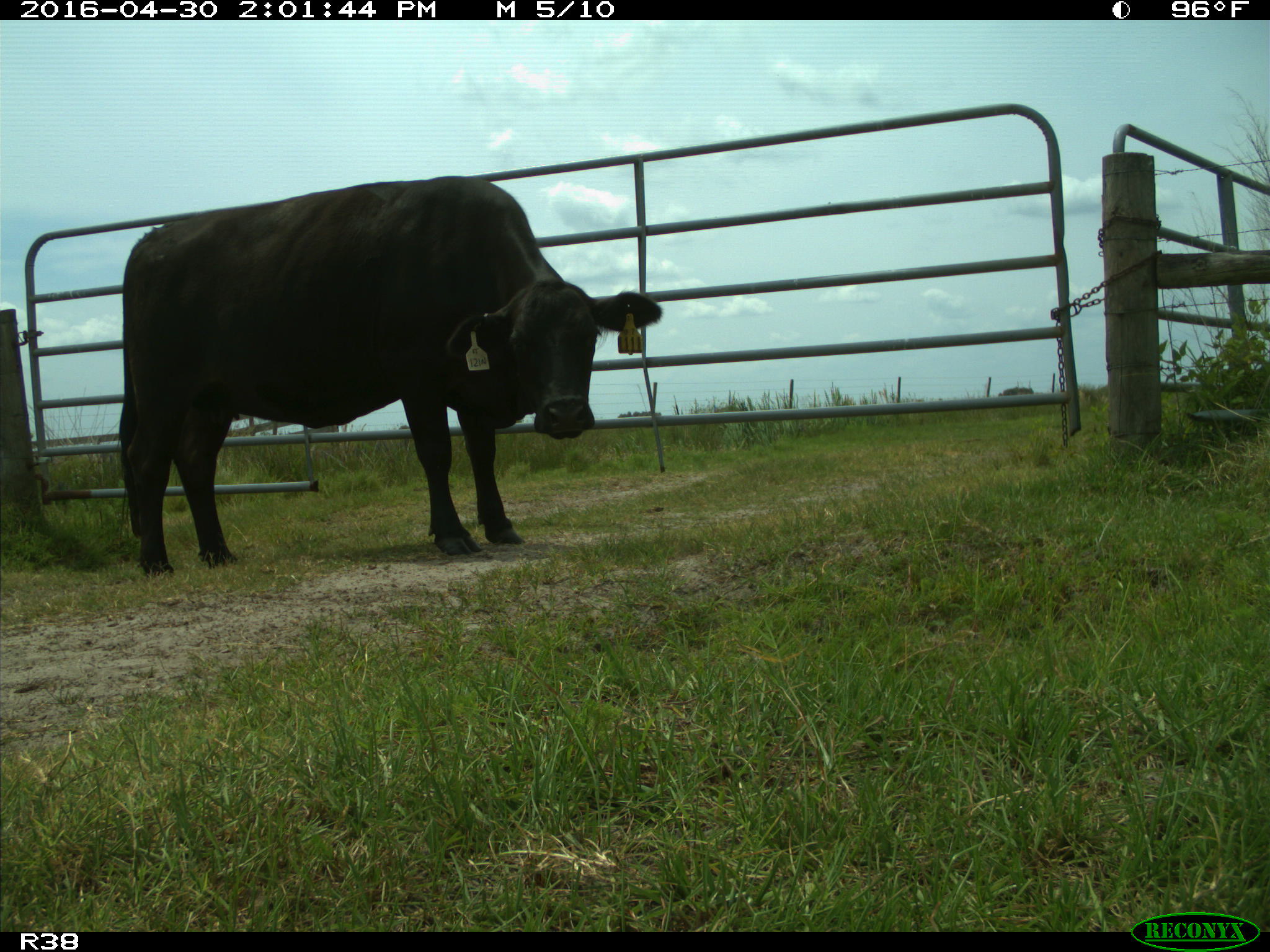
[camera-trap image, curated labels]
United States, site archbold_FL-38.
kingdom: Animalia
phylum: Chordata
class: Mammalia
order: Artiodactyla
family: Bovidae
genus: Bos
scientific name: Bos taurus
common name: domestic cow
Bos taurus (domestic cow).